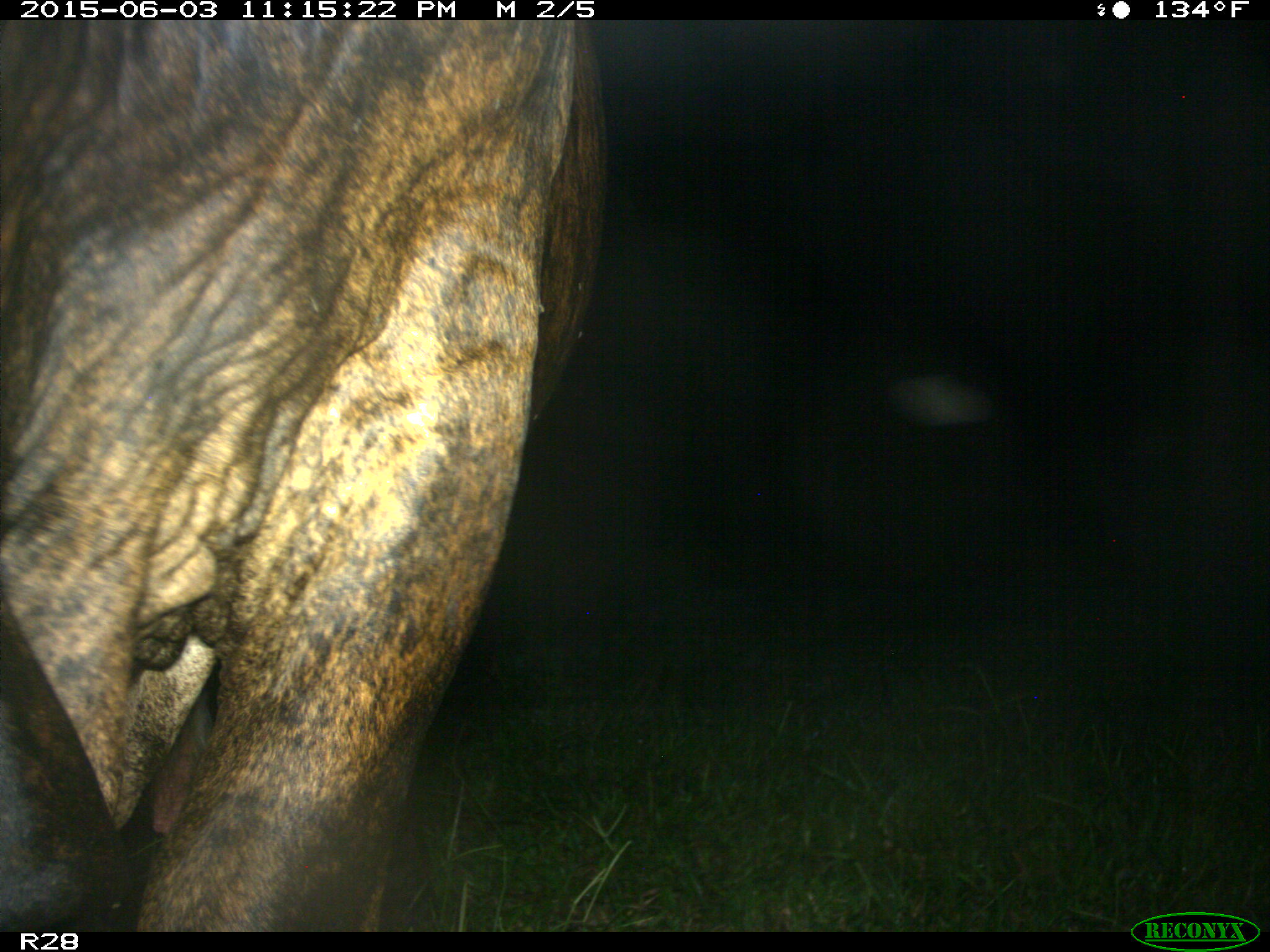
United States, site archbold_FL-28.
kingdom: Animalia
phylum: Chordata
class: Mammalia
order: Artiodactyla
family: Bovidae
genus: Bos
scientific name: Bos taurus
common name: domestic cow